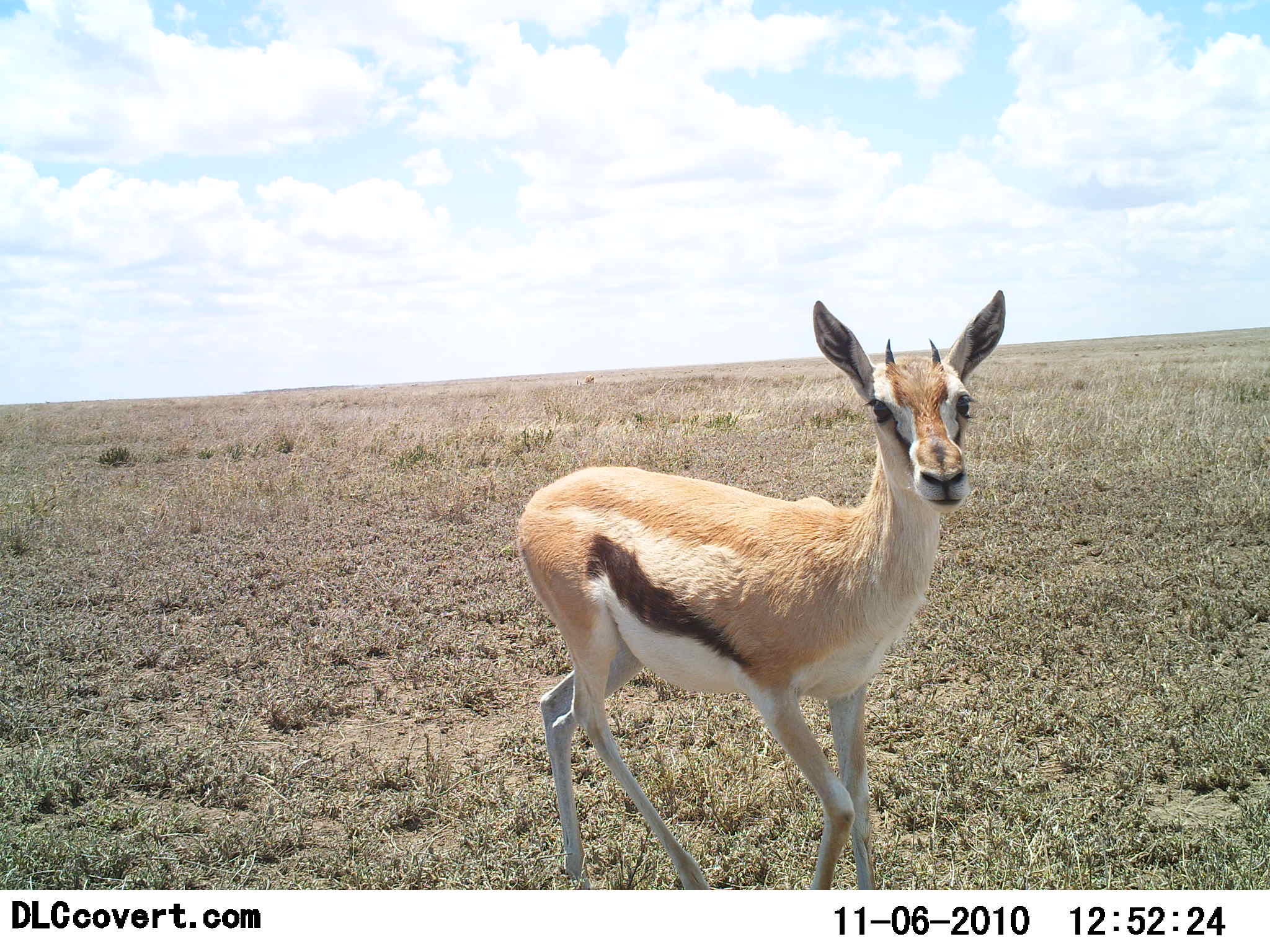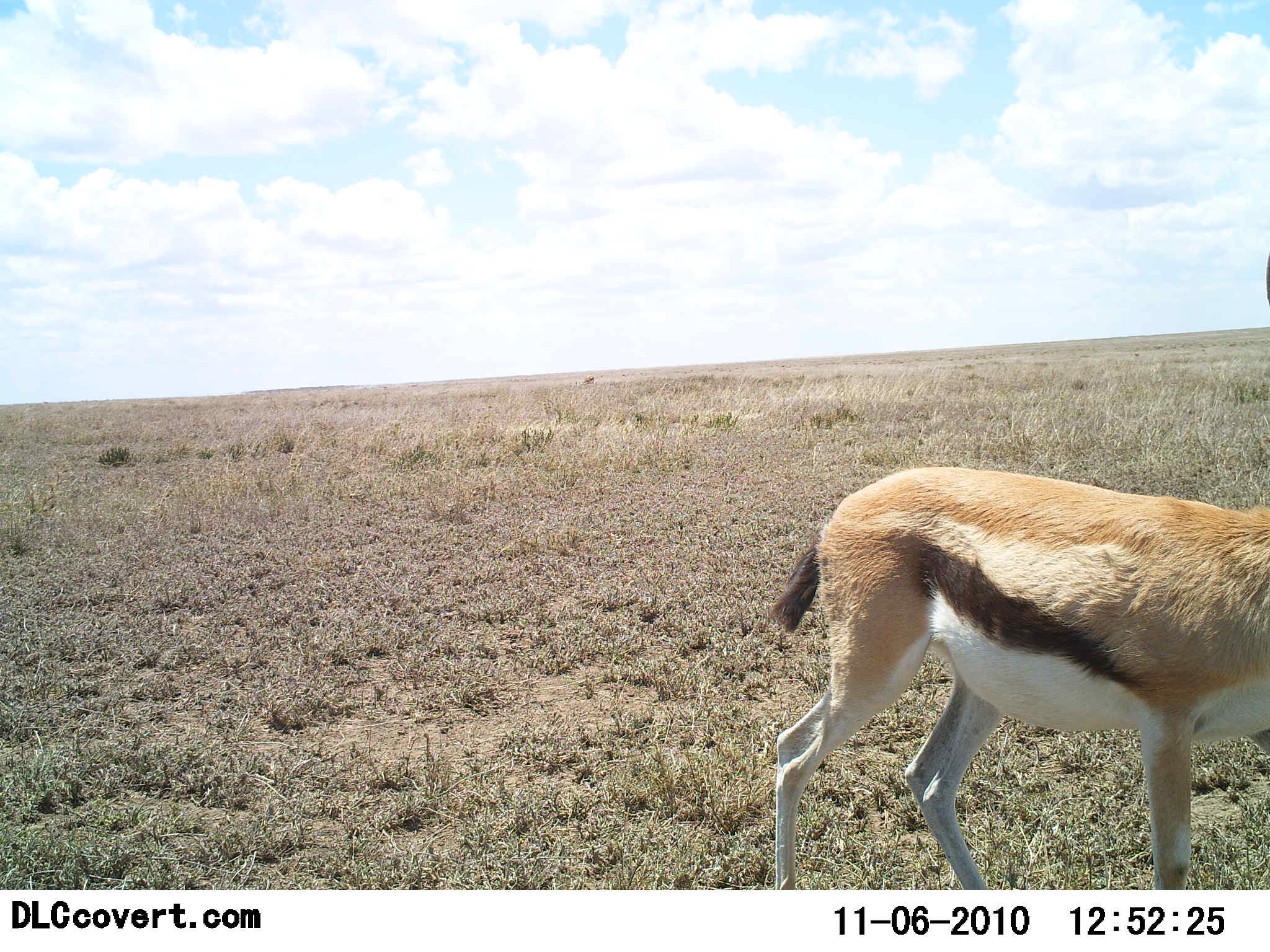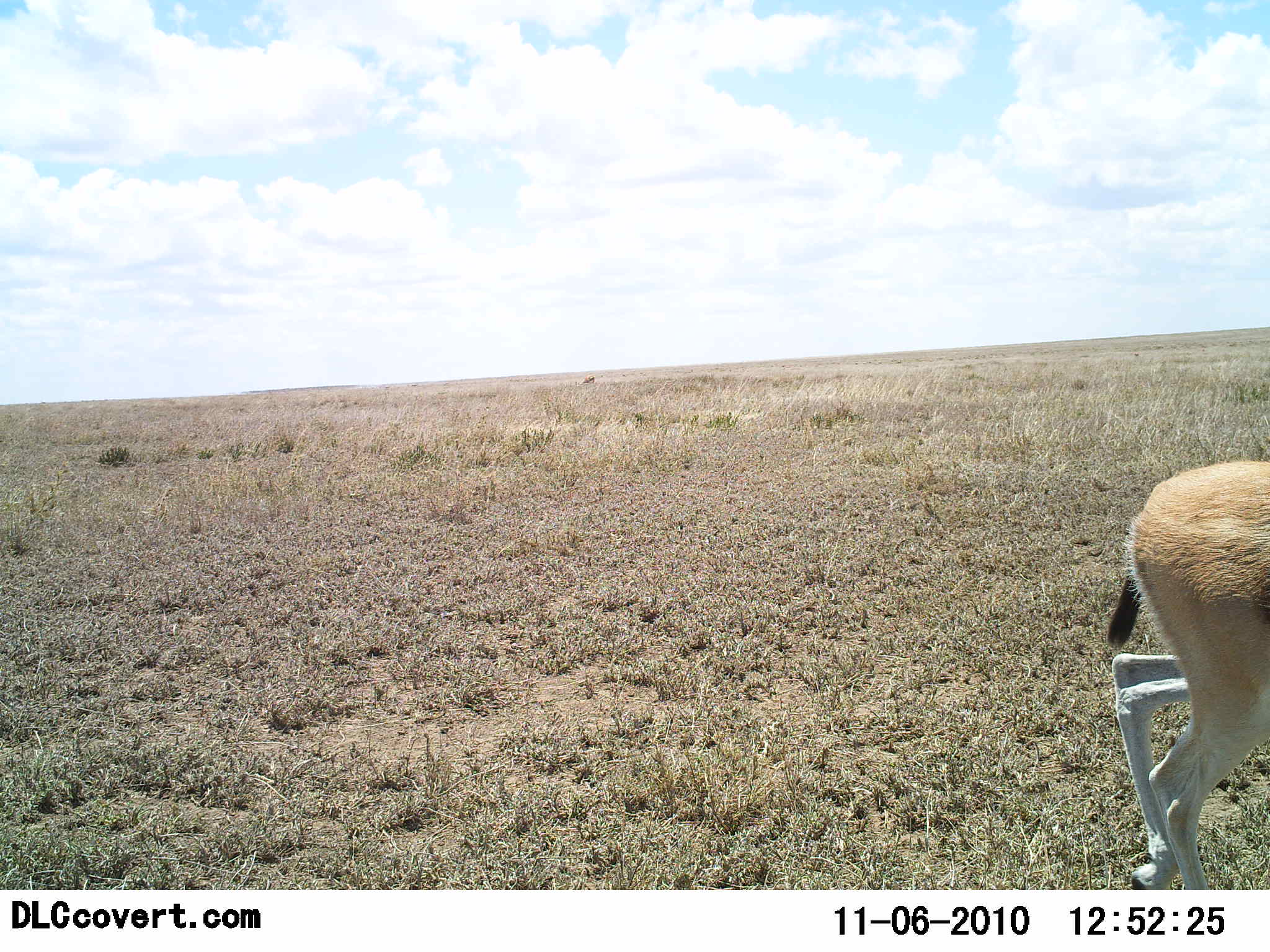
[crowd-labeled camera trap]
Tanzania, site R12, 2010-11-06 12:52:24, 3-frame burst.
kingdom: Animalia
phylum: Chordata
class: Mammalia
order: Artiodactyla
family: Bovidae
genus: Eudorcas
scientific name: Eudorcas thomsonii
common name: thomson's gazelle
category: gazellethomsons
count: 1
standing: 14%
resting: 0%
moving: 86%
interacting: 0%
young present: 7%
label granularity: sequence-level